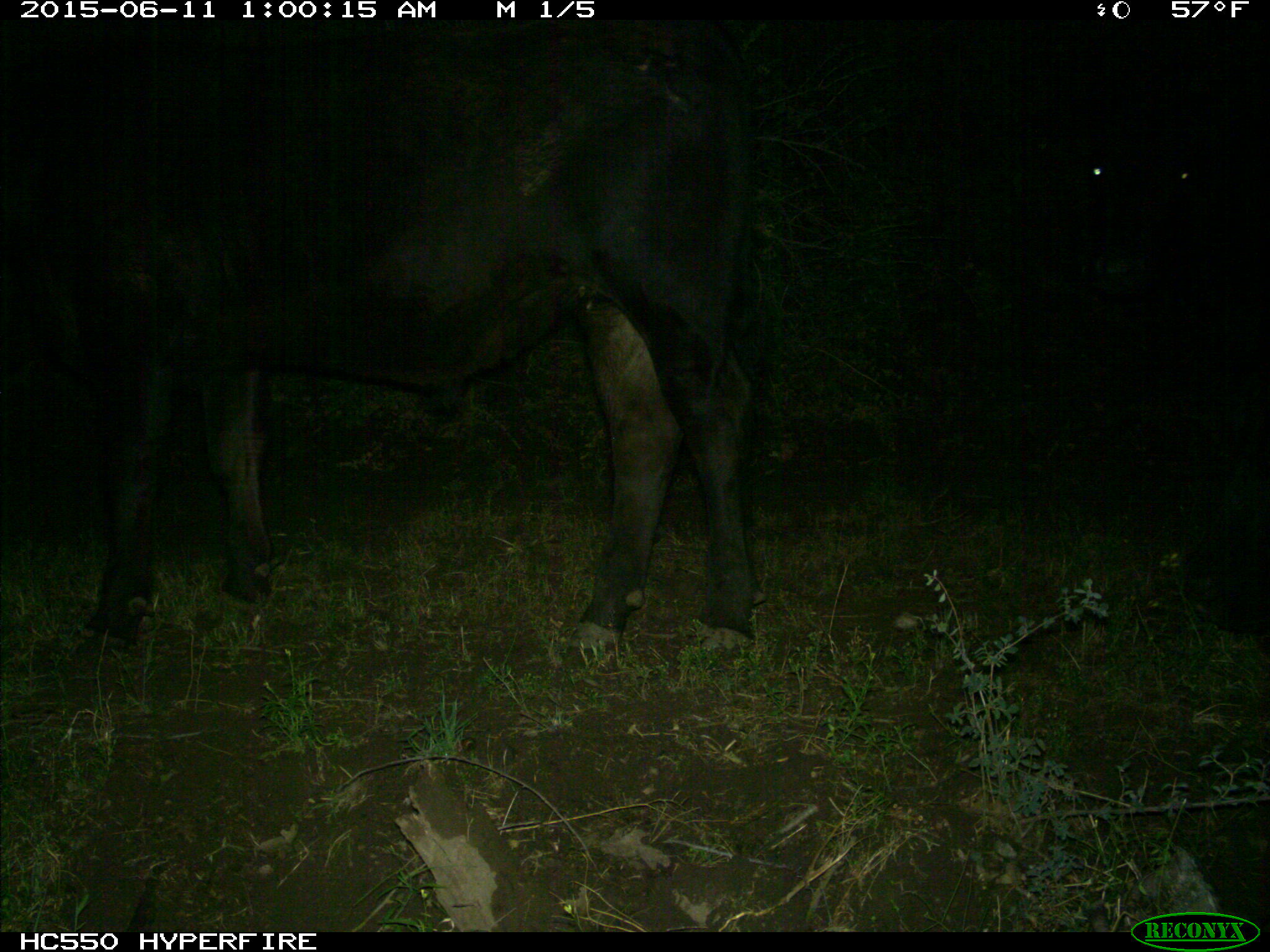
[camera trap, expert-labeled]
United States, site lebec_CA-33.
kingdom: Animalia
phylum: Chordata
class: Mammalia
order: Artiodactyla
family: Bovidae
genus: Bos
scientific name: Bos taurus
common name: domestic cow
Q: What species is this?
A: Bos taurus (domestic cow).